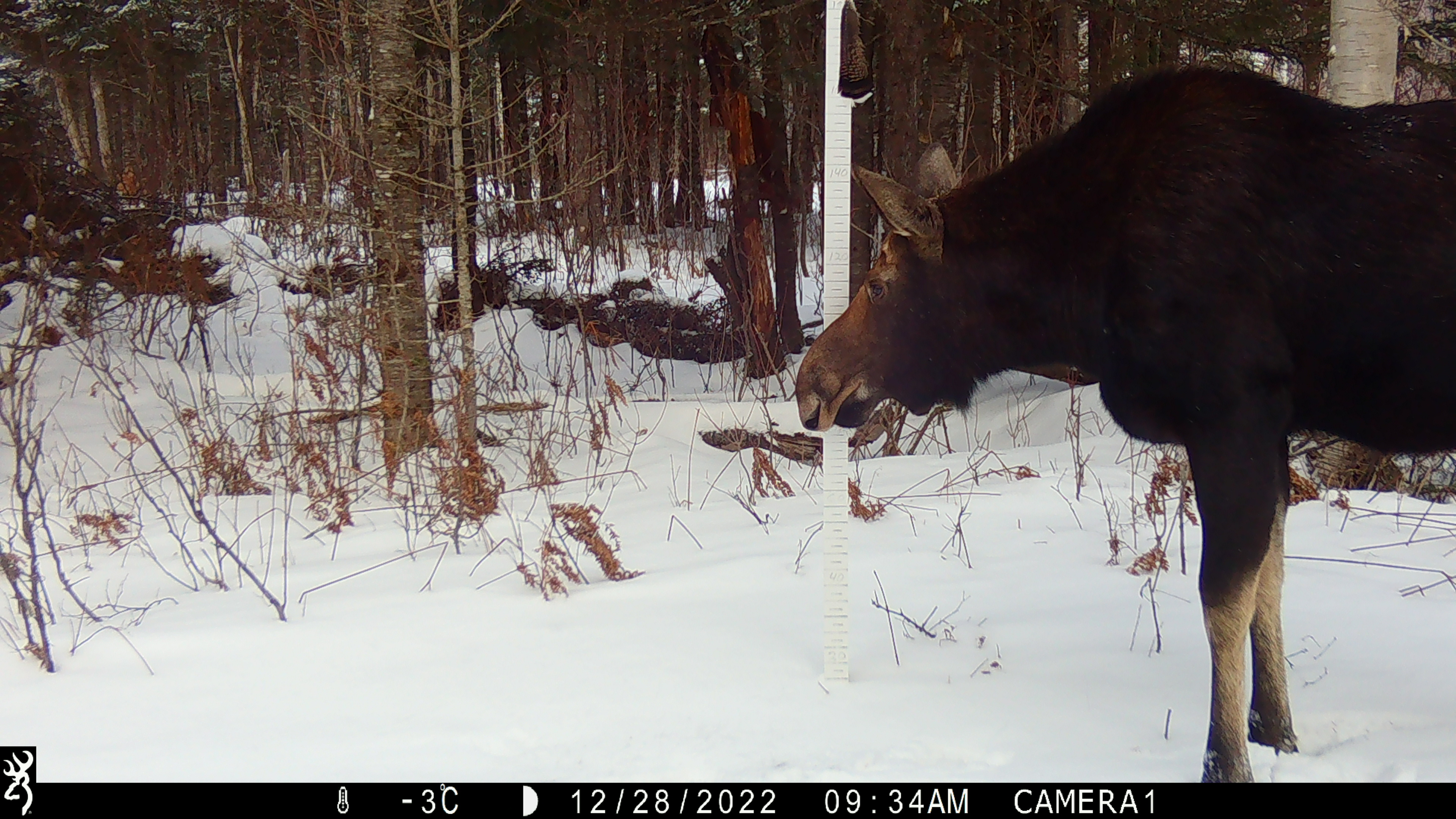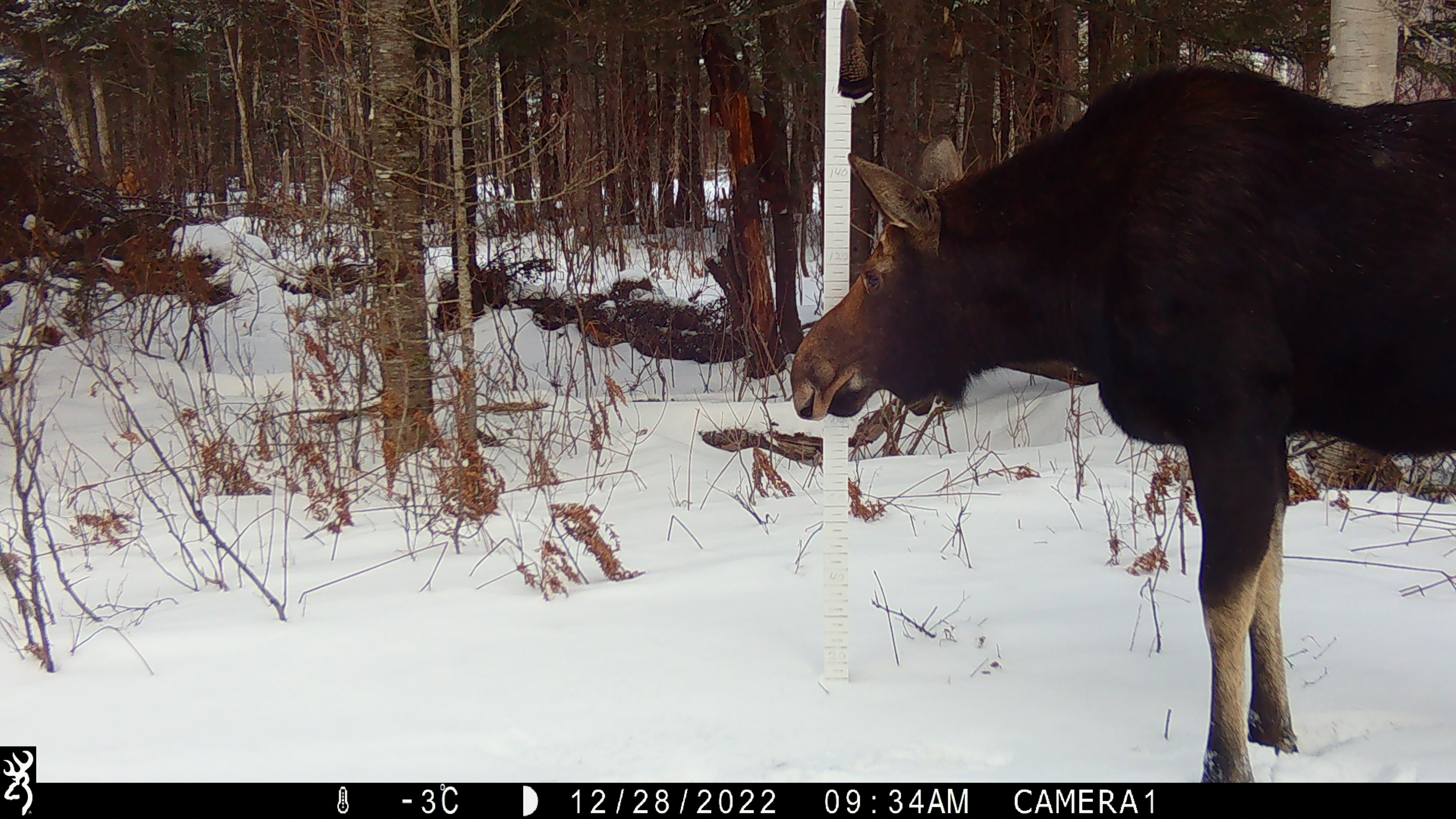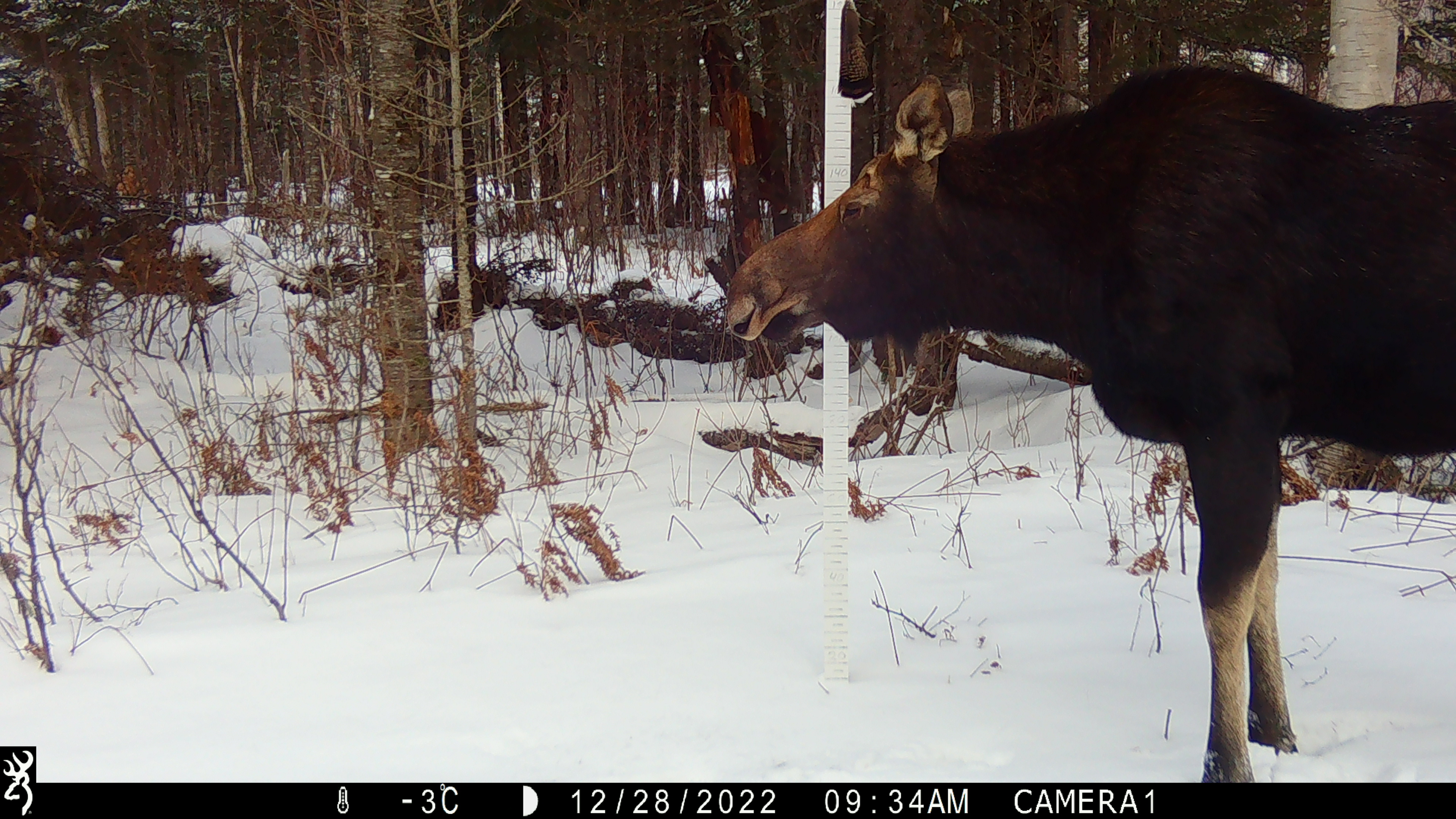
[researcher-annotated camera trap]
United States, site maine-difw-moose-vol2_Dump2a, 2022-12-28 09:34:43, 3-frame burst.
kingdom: Animalia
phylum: Chordata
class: Mammalia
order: Artiodactyla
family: Cervidae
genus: Alces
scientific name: Alces alces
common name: moose